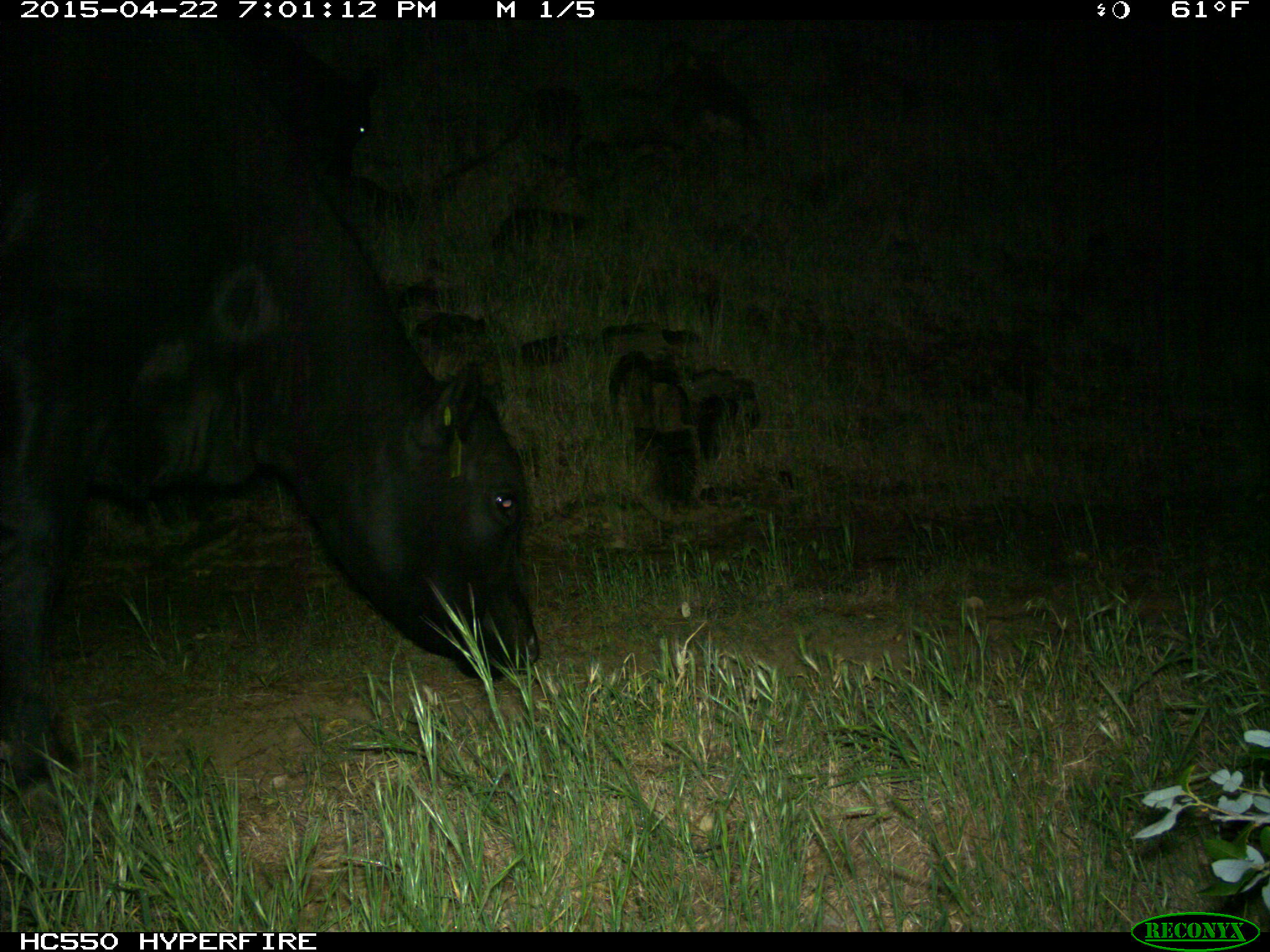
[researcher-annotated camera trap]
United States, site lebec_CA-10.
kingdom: Animalia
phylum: Chordata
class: Mammalia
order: Artiodactyla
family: Bovidae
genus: Bos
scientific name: Bos taurus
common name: domestic cow